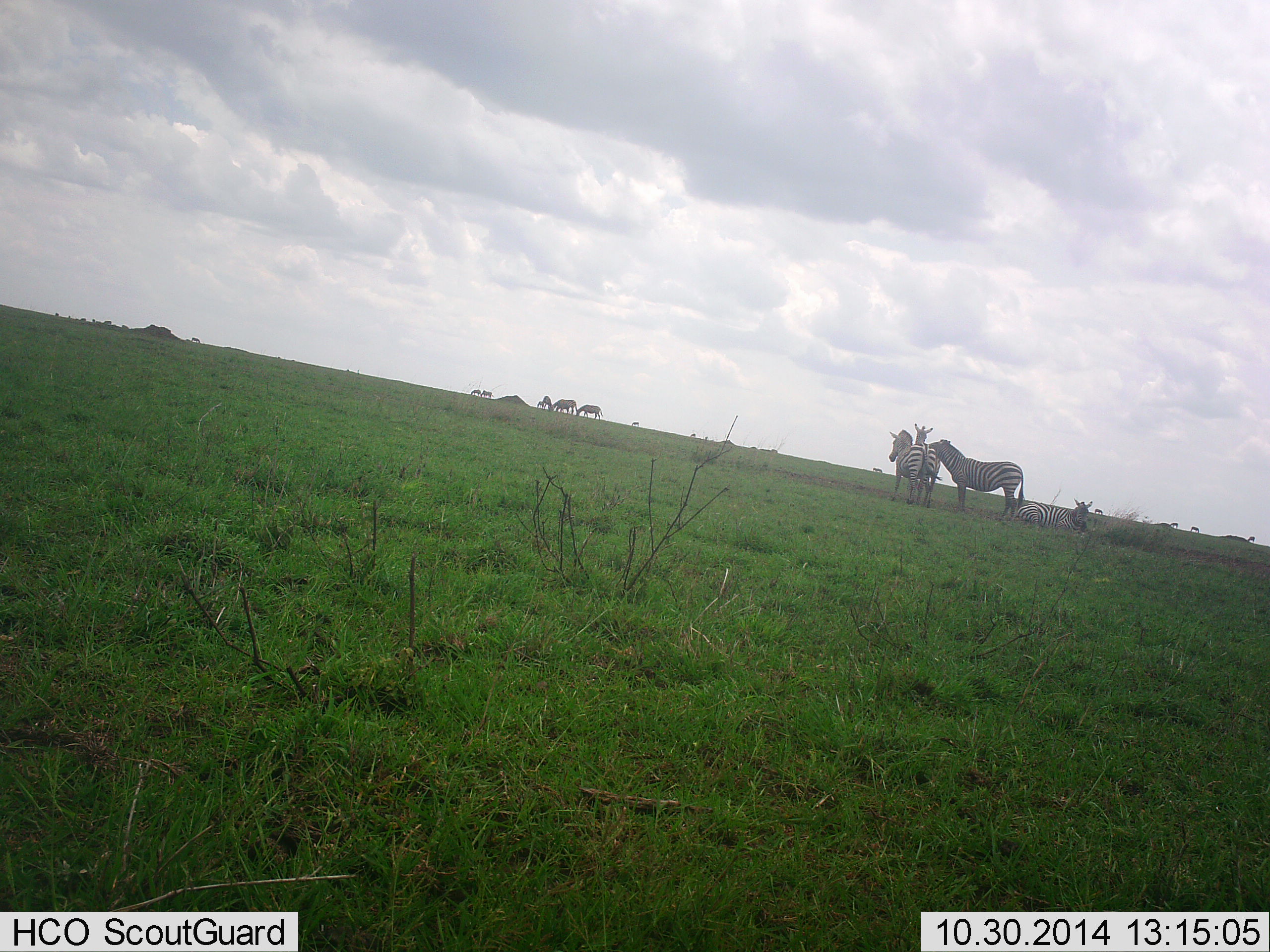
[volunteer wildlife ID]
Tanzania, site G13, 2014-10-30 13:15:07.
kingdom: Animalia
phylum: Chordata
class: Mammalia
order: Perissodactyla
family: Equidae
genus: Equus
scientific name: Equus quagga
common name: plains zebra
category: zebra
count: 4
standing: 90%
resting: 40%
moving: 10%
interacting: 20%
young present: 0%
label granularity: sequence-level